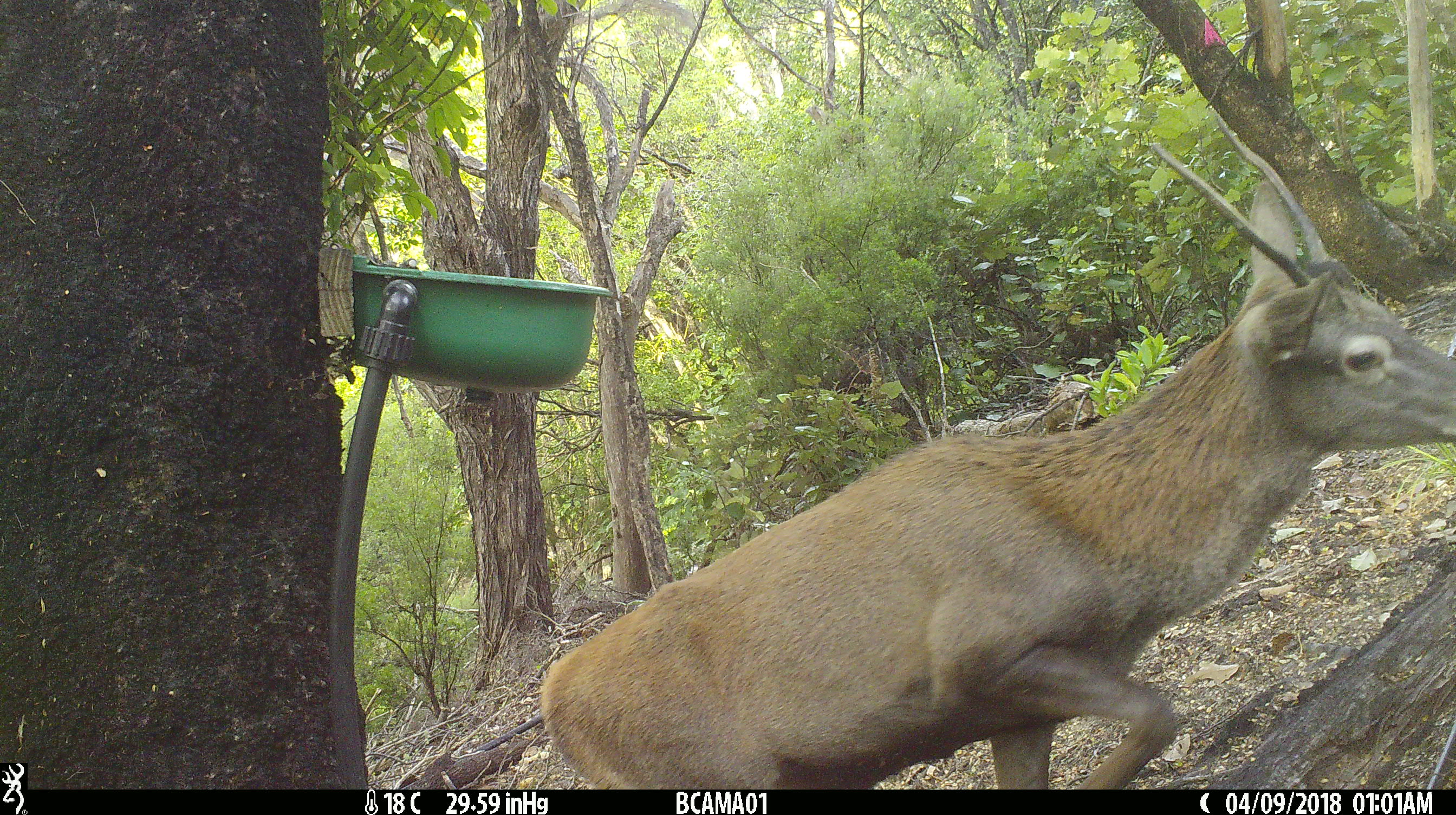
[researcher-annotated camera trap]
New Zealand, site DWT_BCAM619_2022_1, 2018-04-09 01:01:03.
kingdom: Animalia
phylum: Chordata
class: Mammalia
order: Artiodactyla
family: Cervidae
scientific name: Cervidae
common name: deer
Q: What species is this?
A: Deer (Cervidae).